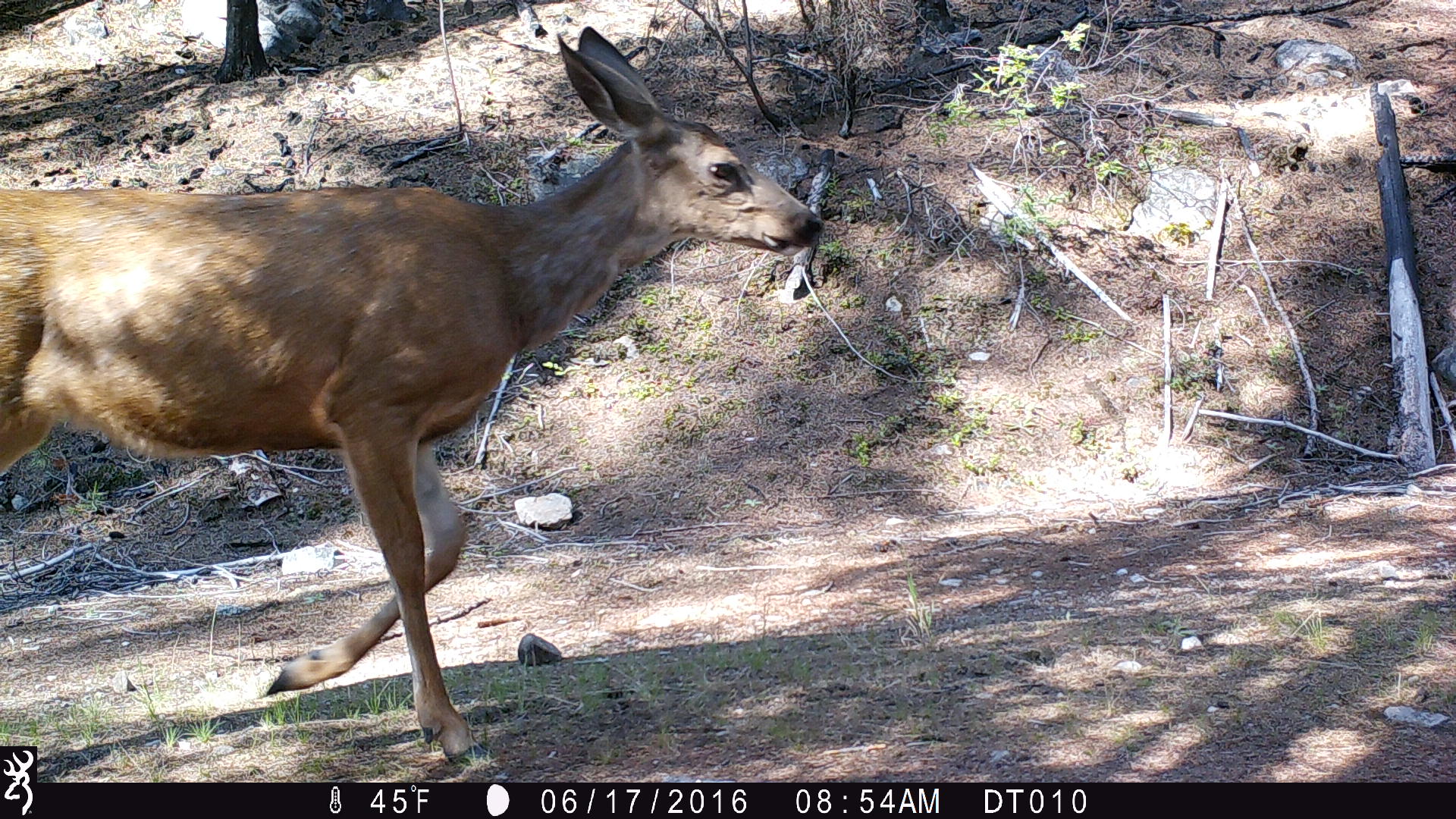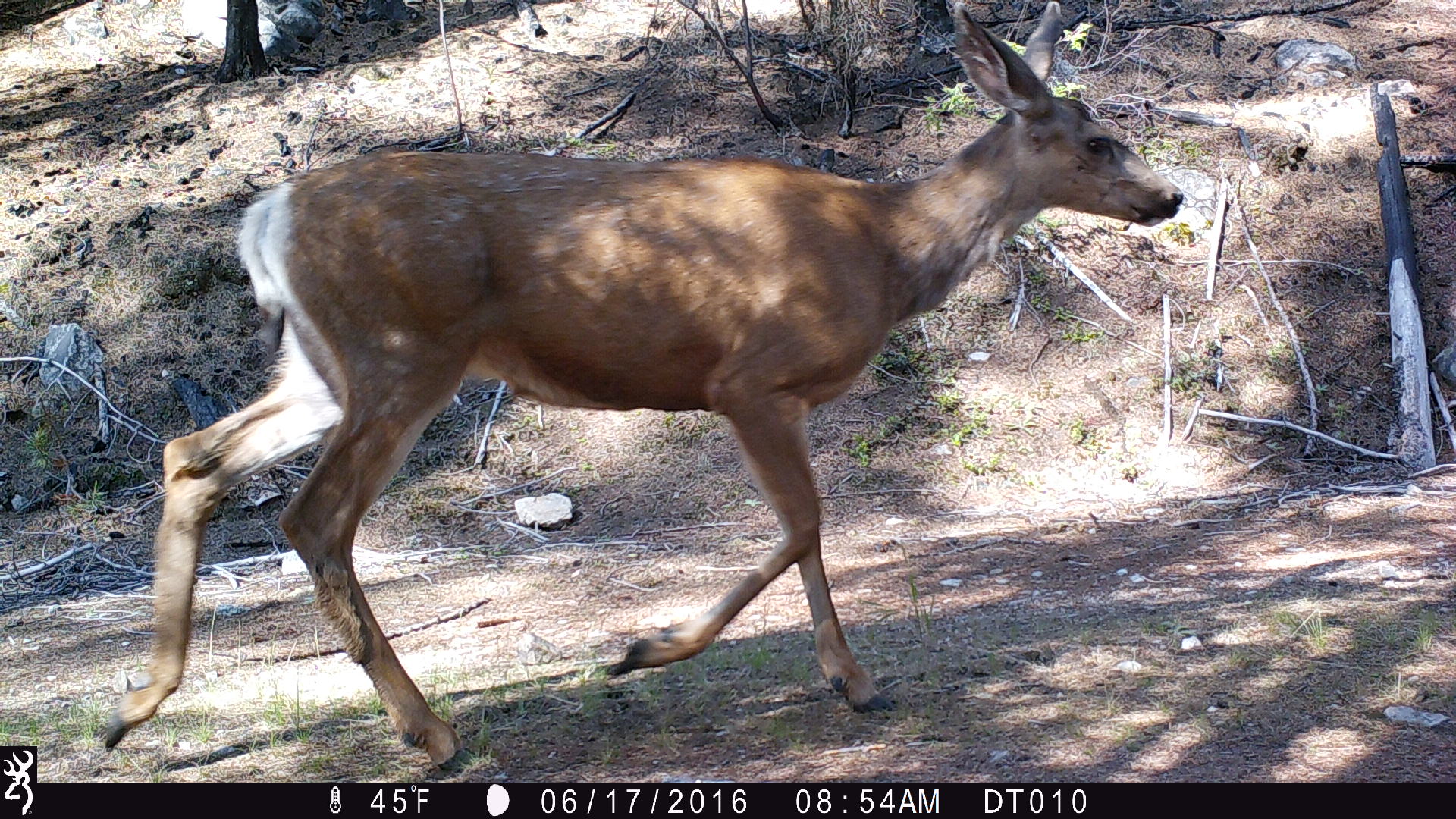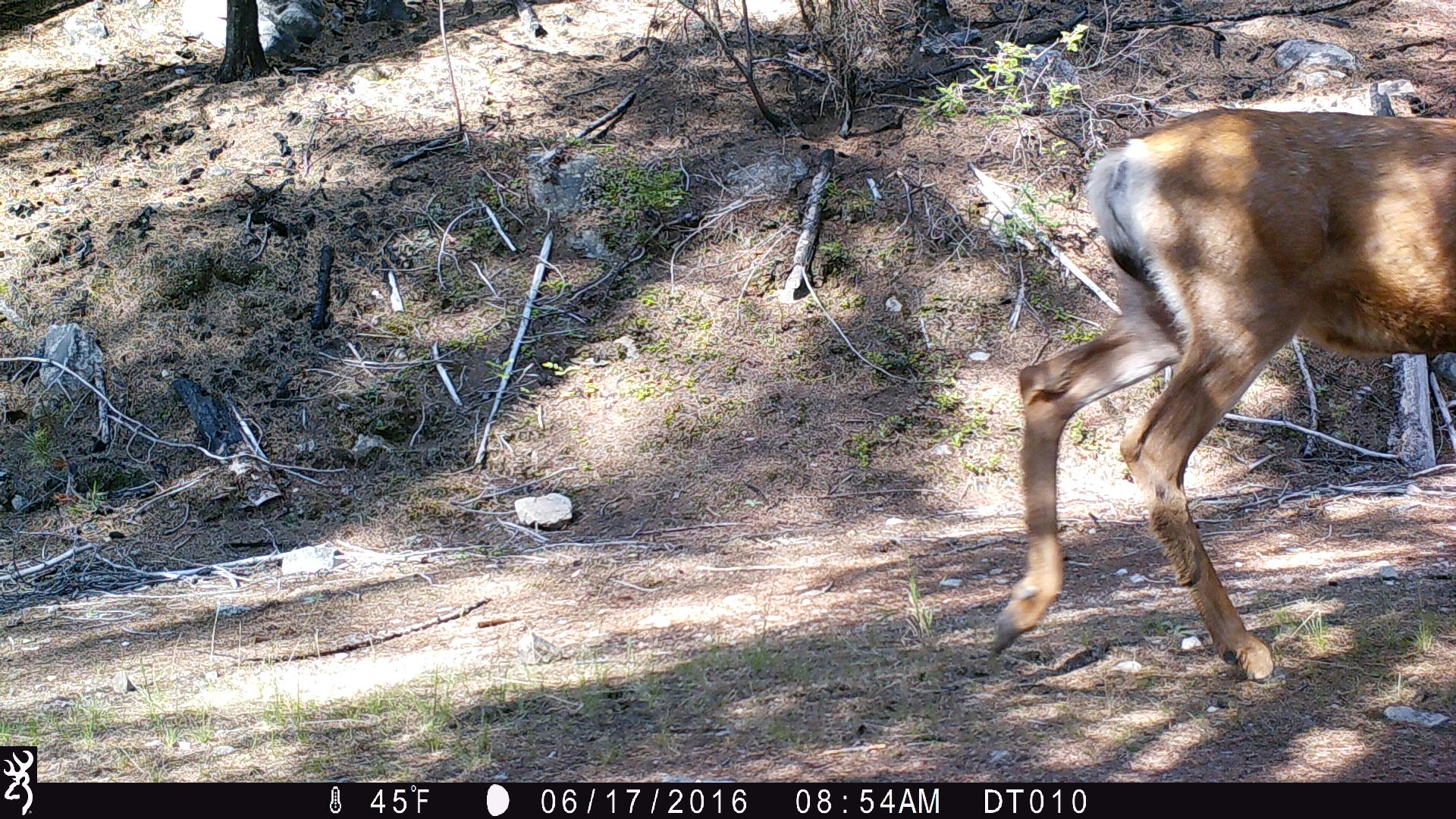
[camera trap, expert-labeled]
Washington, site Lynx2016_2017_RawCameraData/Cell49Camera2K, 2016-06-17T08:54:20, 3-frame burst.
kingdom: Animalia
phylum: Chordata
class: Mammalia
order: Artiodactyla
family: Cervidae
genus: Odocoileus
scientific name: Odocoileus hemionus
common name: mule deer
Odocoileus hemionus (mule deer). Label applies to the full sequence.